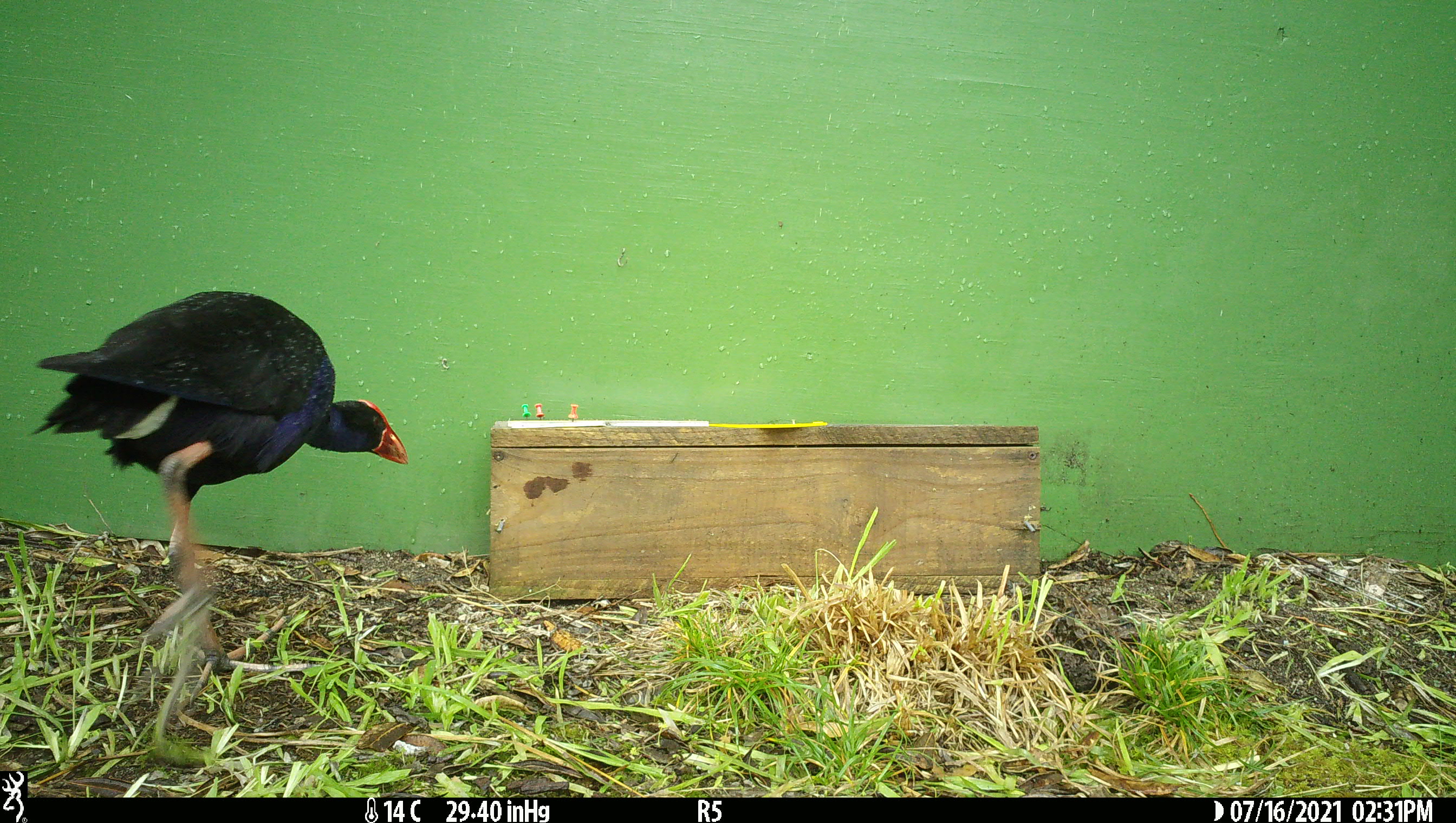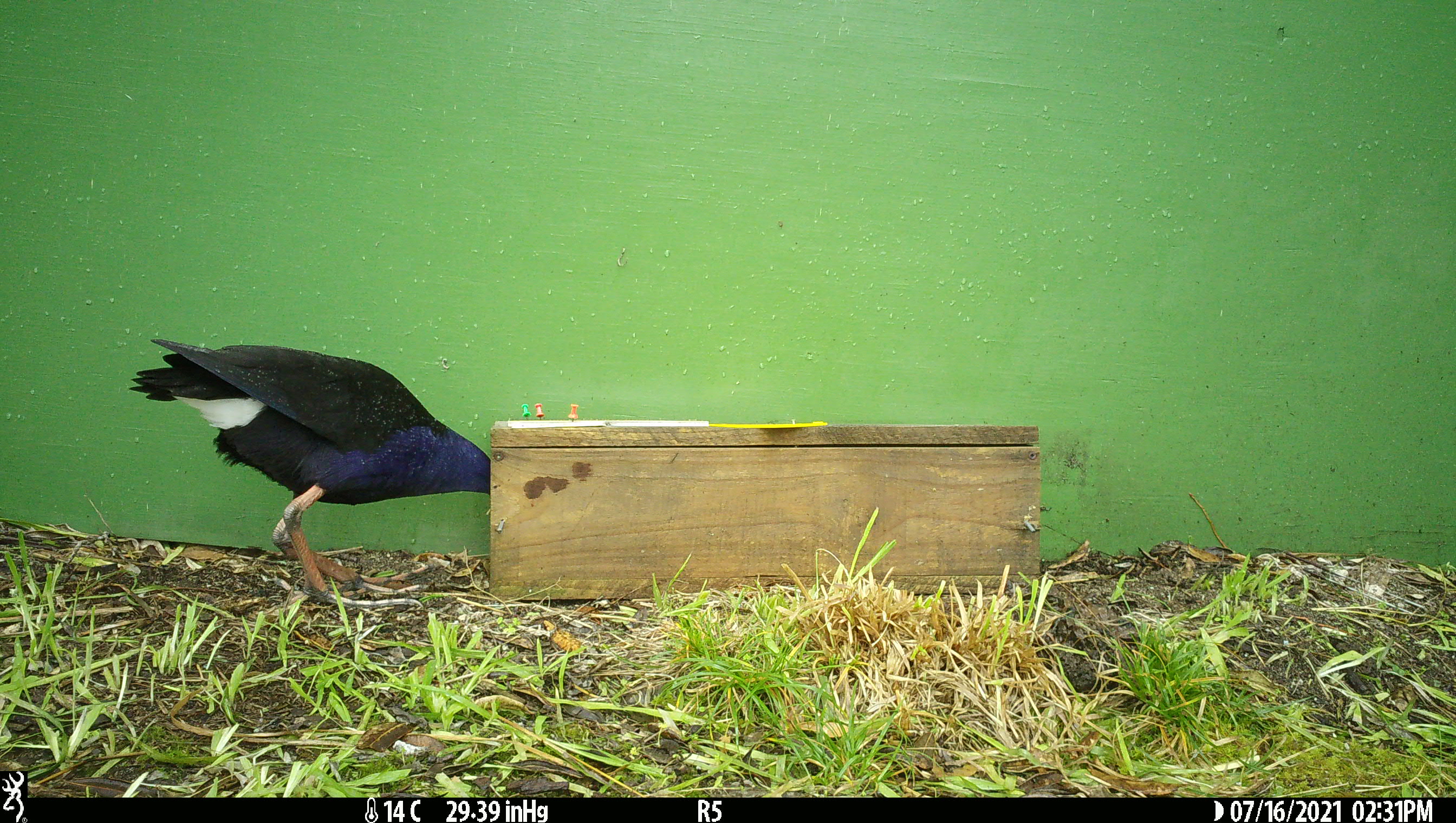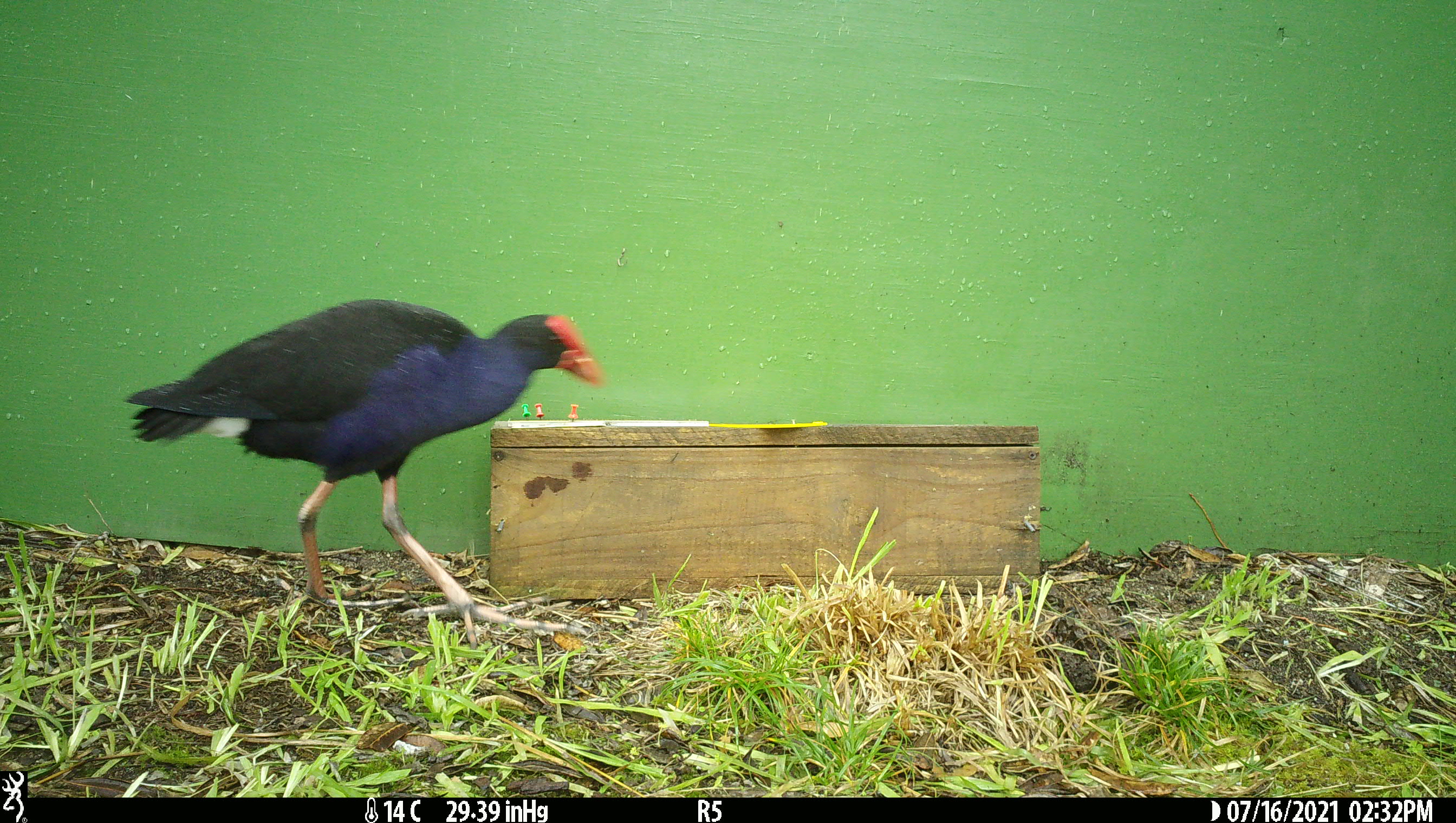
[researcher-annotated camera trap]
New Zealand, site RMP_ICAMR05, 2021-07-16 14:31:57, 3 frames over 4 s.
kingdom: Animalia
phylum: Chordata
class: Aves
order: Gruiformes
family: Rallidae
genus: Porphyrio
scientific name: Porphyrio melanotus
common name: australasian swamphen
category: pukeko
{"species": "pukeko (australasian swamphen) (Porphyrio melanotus)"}